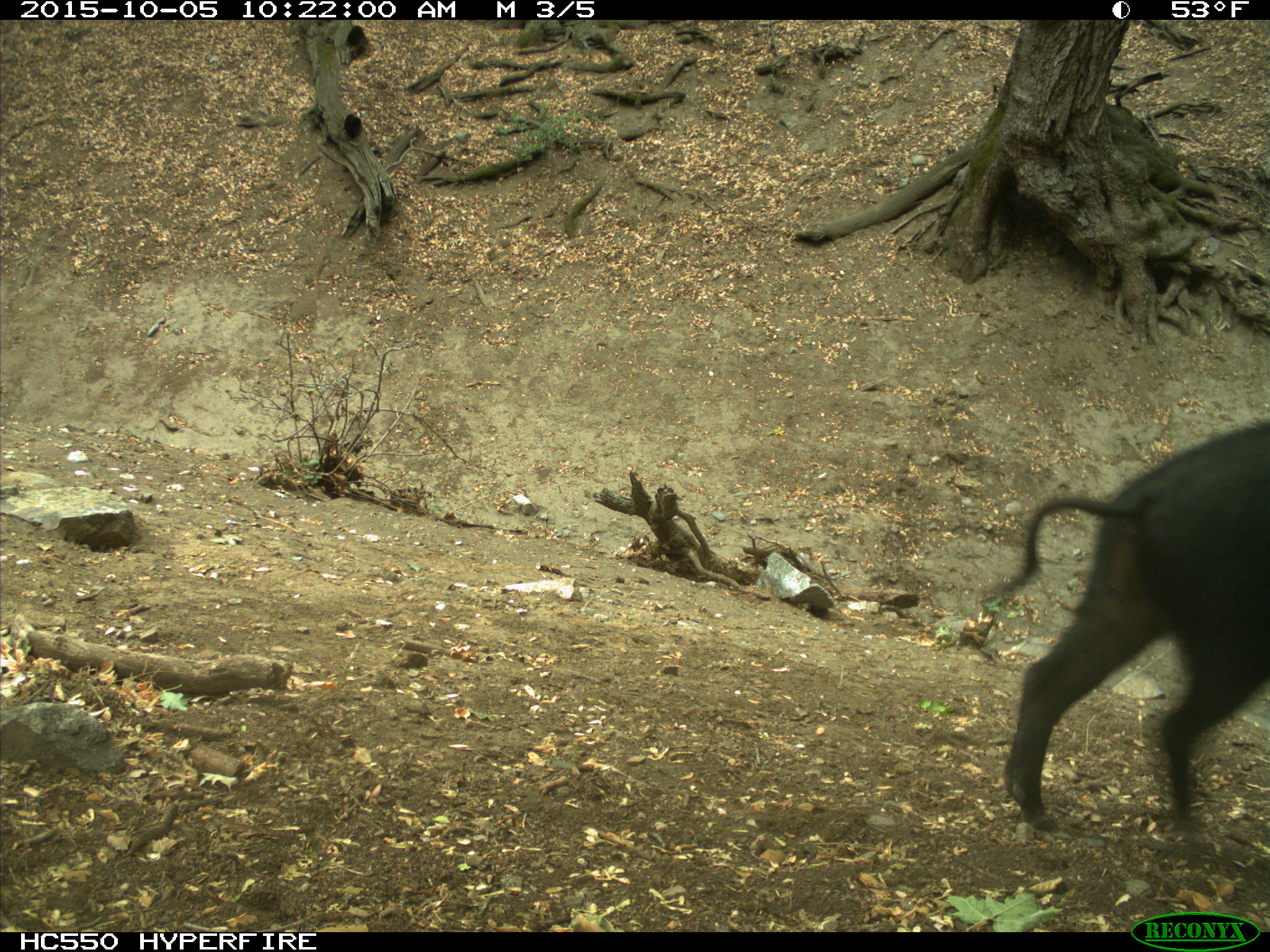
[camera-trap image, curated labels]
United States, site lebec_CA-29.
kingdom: Animalia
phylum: Chordata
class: Mammalia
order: Artiodactyla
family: Suidae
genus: Sus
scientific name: Sus scrofa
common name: wild boar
Sus scrofa (wild boar).